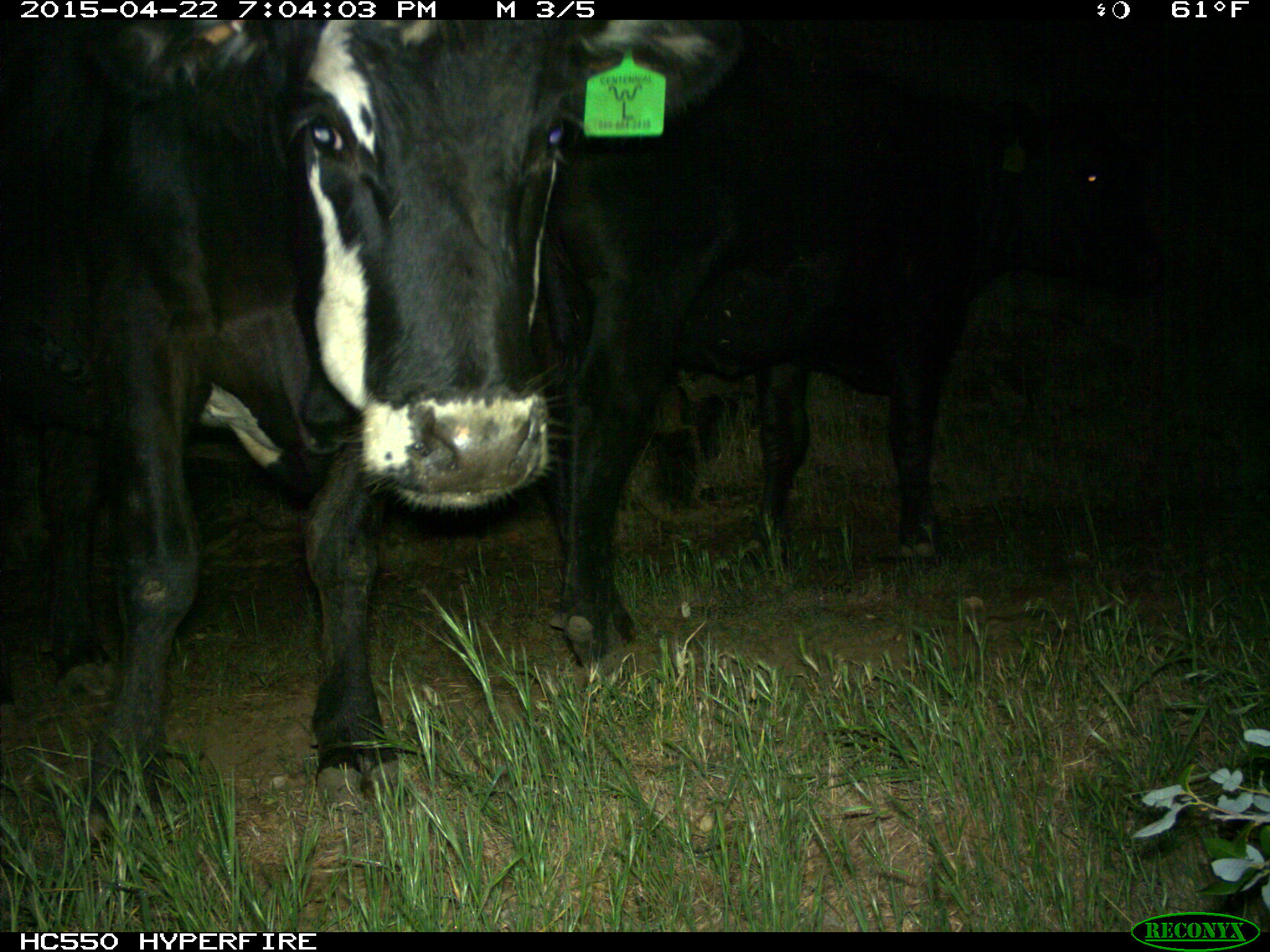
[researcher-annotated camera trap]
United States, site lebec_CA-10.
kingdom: Animalia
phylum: Chordata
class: Mammalia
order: Artiodactyla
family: Bovidae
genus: Bos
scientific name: Bos taurus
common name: domestic cow